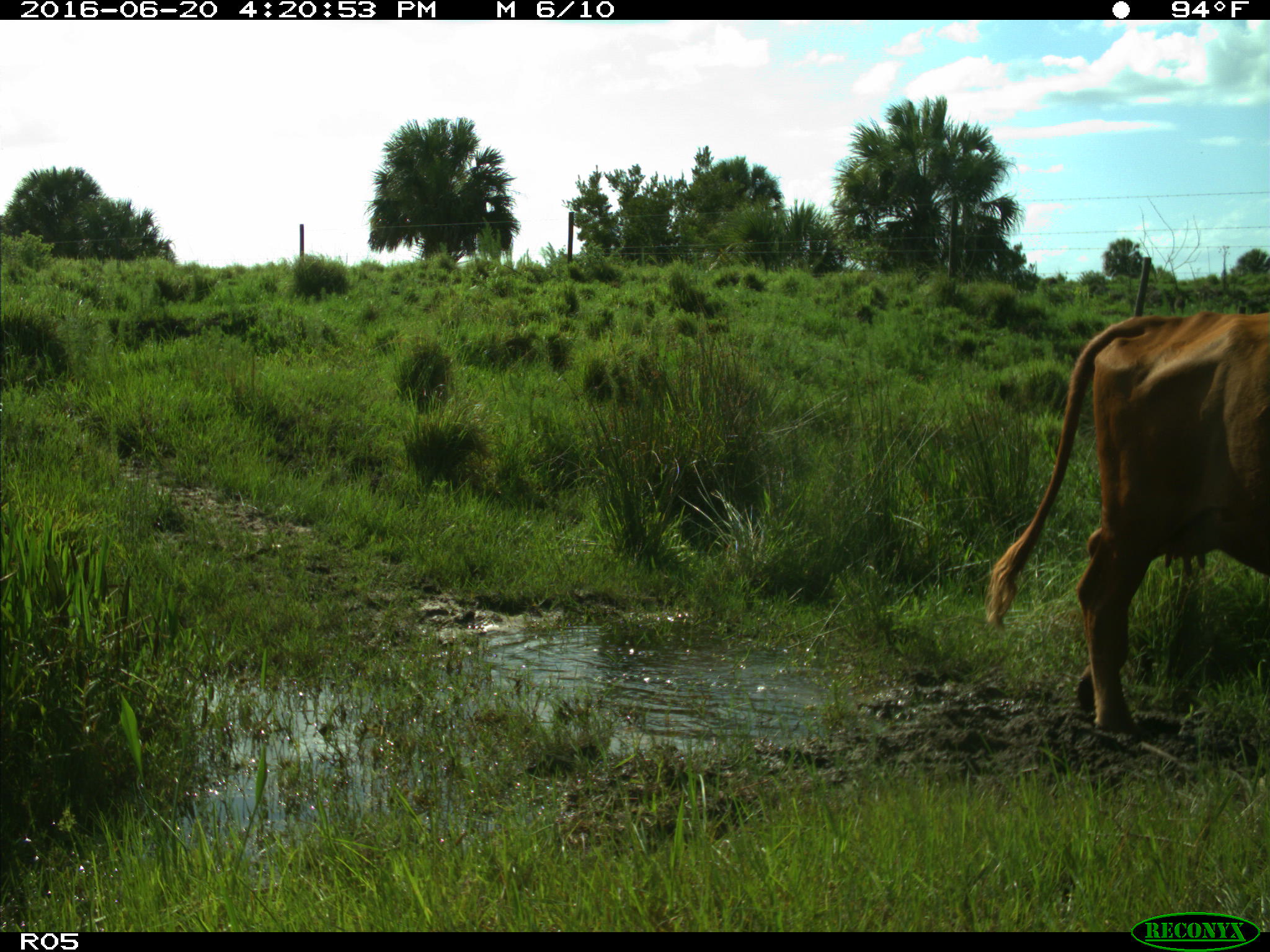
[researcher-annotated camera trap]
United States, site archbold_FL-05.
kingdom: Animalia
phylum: Chordata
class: Mammalia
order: Artiodactyla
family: Bovidae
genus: Bos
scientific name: Bos taurus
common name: domestic cow